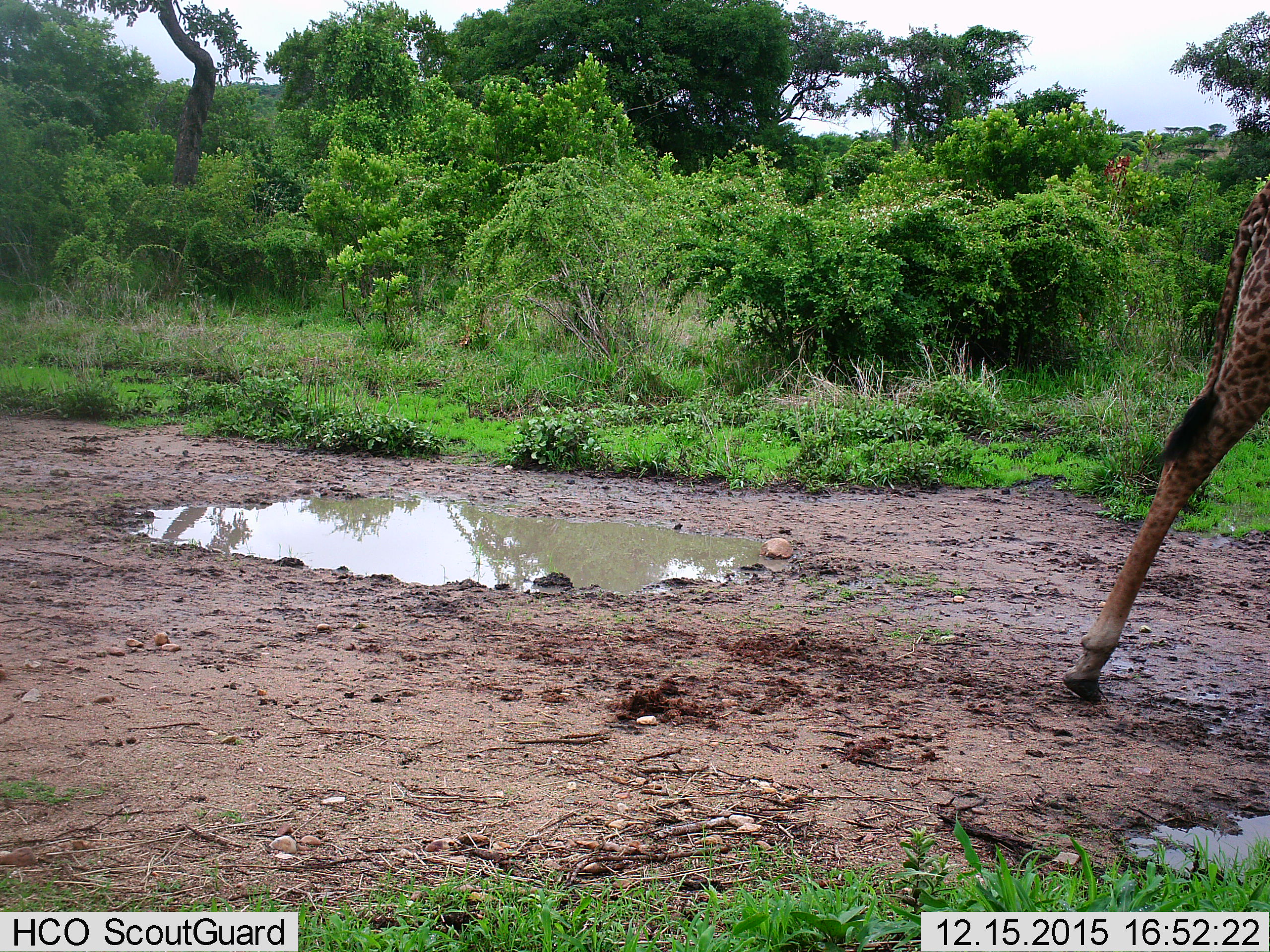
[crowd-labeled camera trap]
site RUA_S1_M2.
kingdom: Animalia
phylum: Chordata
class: Mammalia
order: Artiodactyla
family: Giraffidae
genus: Giraffa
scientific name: Giraffa camelopardalis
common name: giraffe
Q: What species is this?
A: Giraffe (Giraffa camelopardalis).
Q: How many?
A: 1.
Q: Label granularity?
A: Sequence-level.